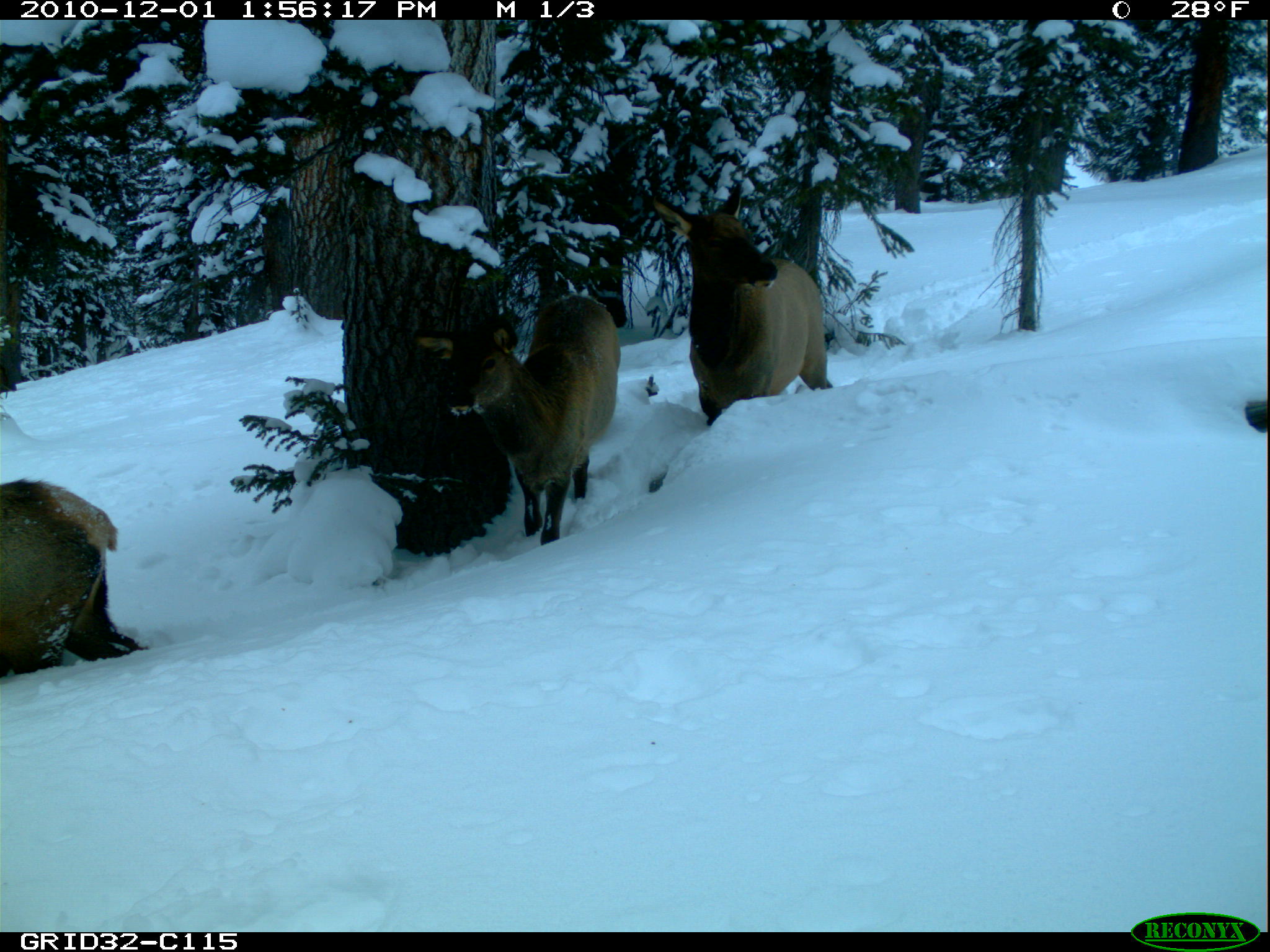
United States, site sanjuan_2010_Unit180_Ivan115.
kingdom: Animalia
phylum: Chordata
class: Mammalia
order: Artiodactyla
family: Cervidae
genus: Cervus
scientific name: Cervus elaphus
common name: red deer